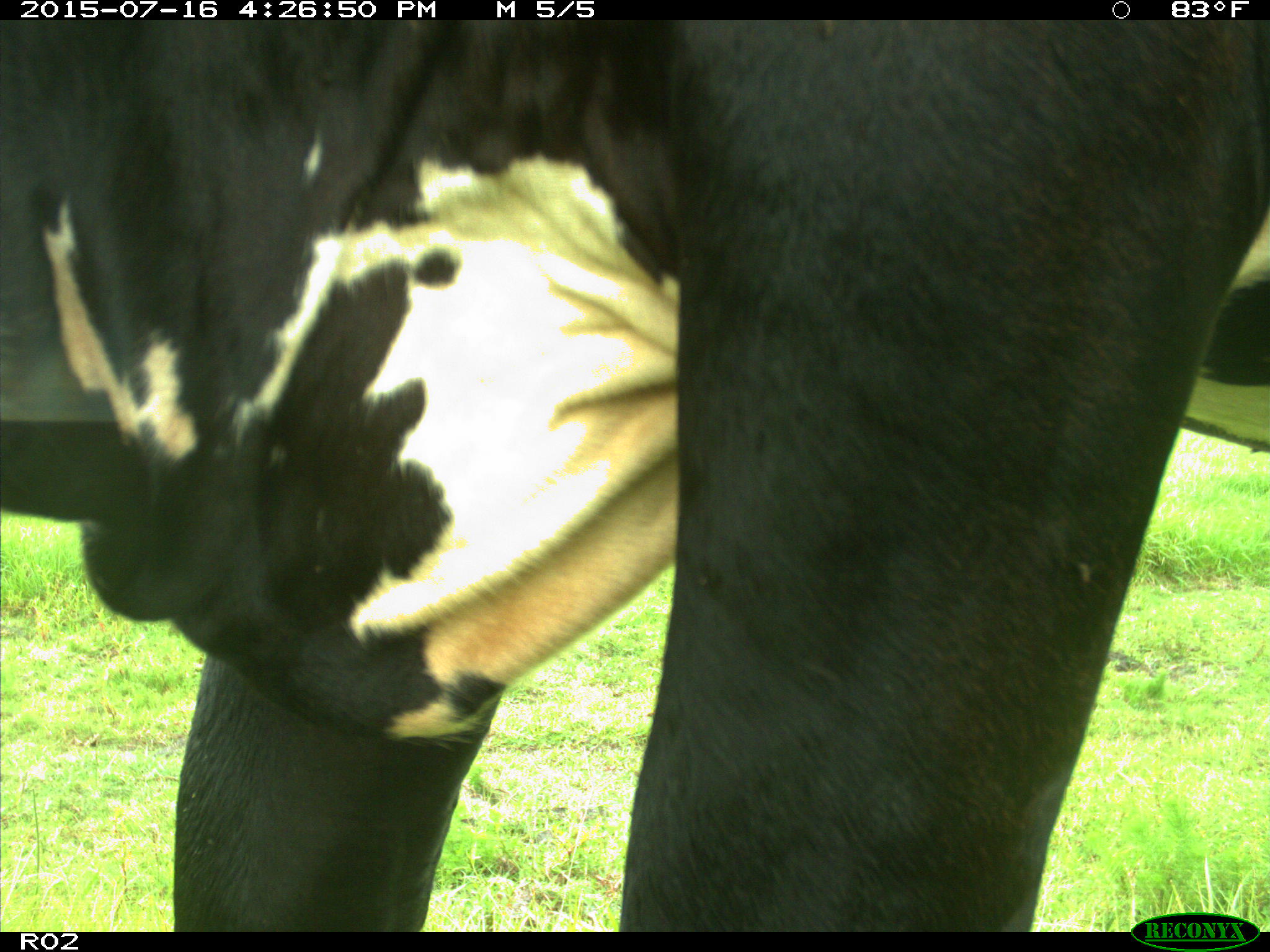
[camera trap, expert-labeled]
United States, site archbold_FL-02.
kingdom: Animalia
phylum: Chordata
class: Mammalia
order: Artiodactyla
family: Bovidae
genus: Bos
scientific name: Bos taurus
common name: domestic cow